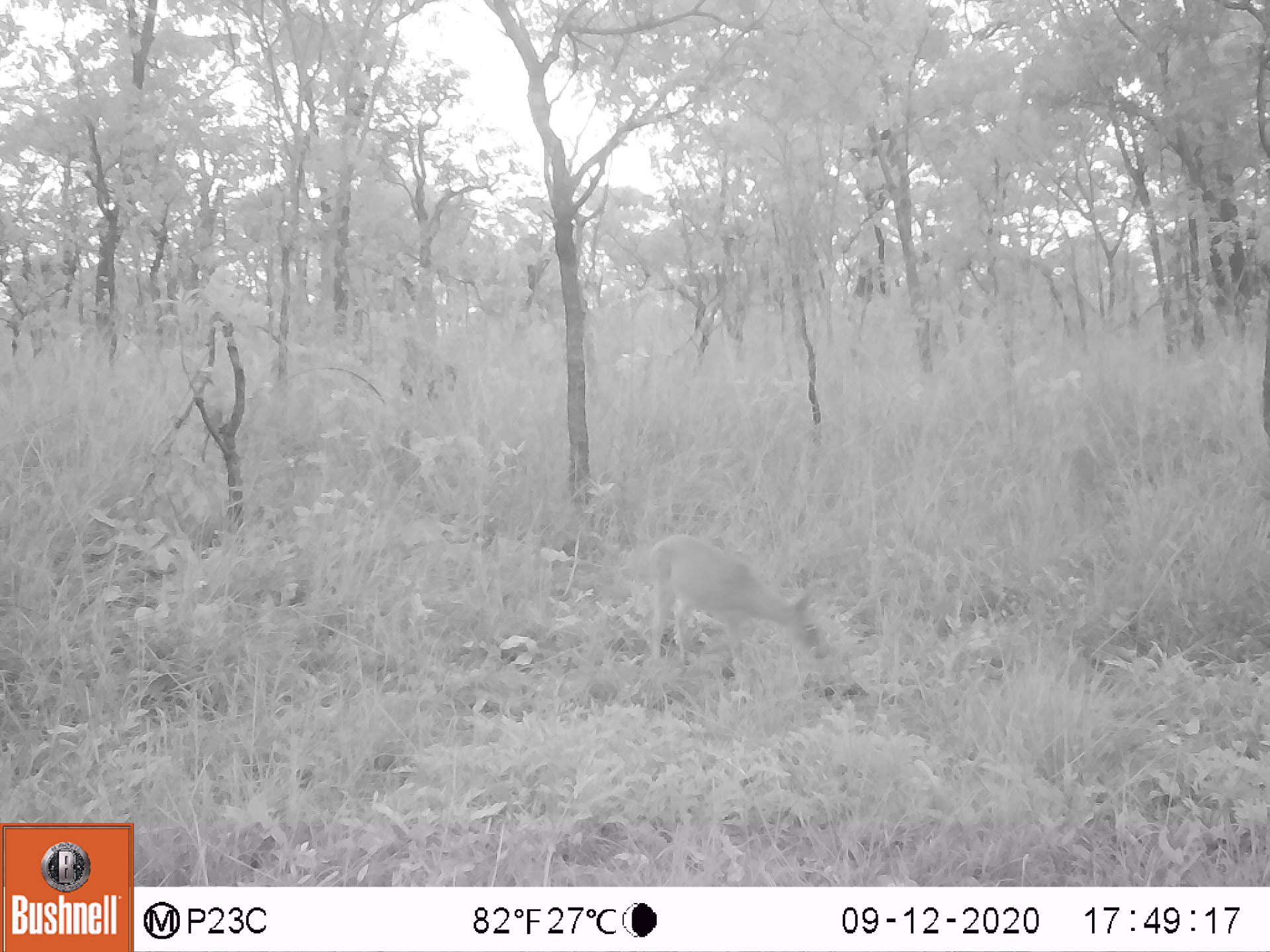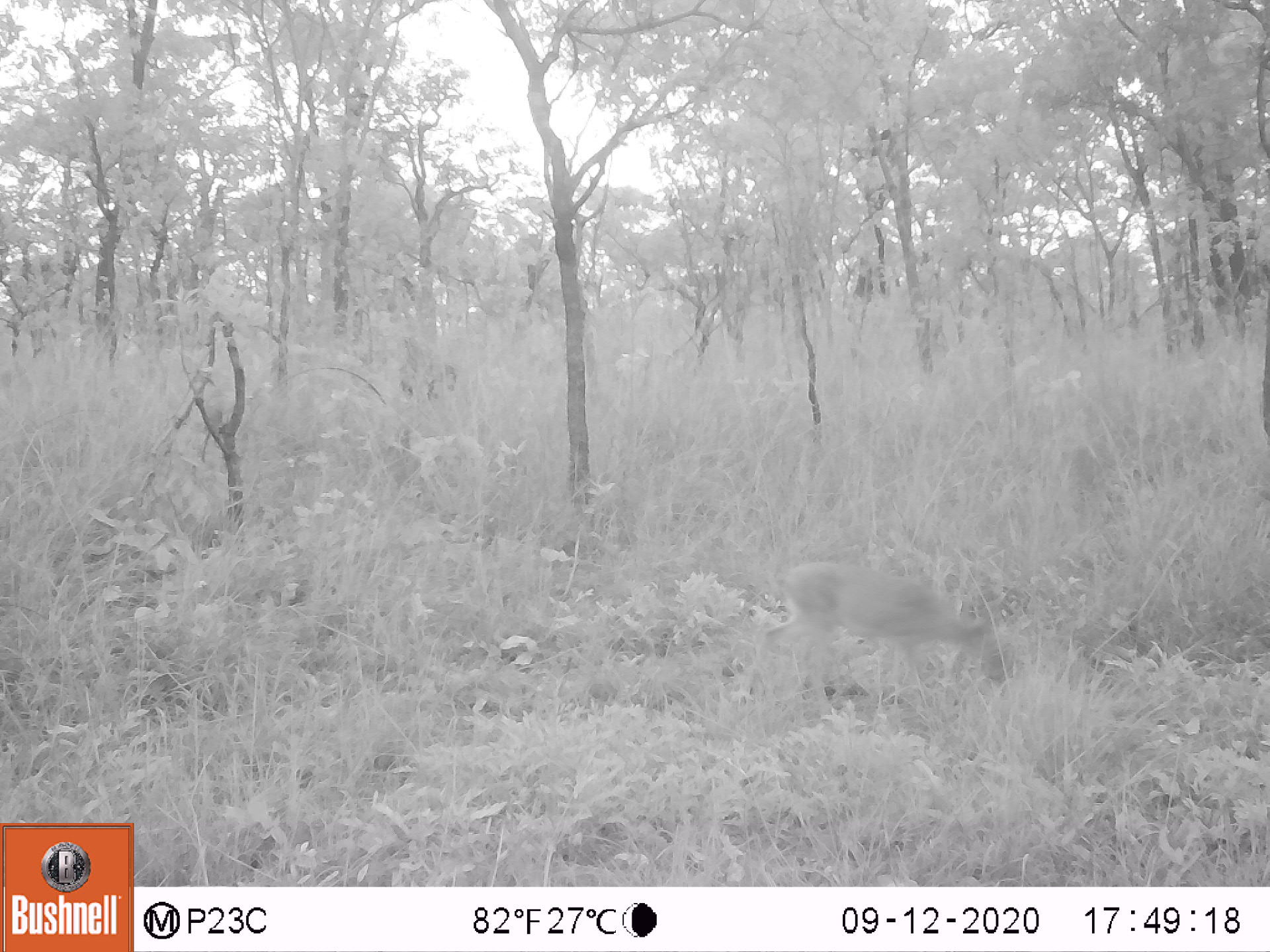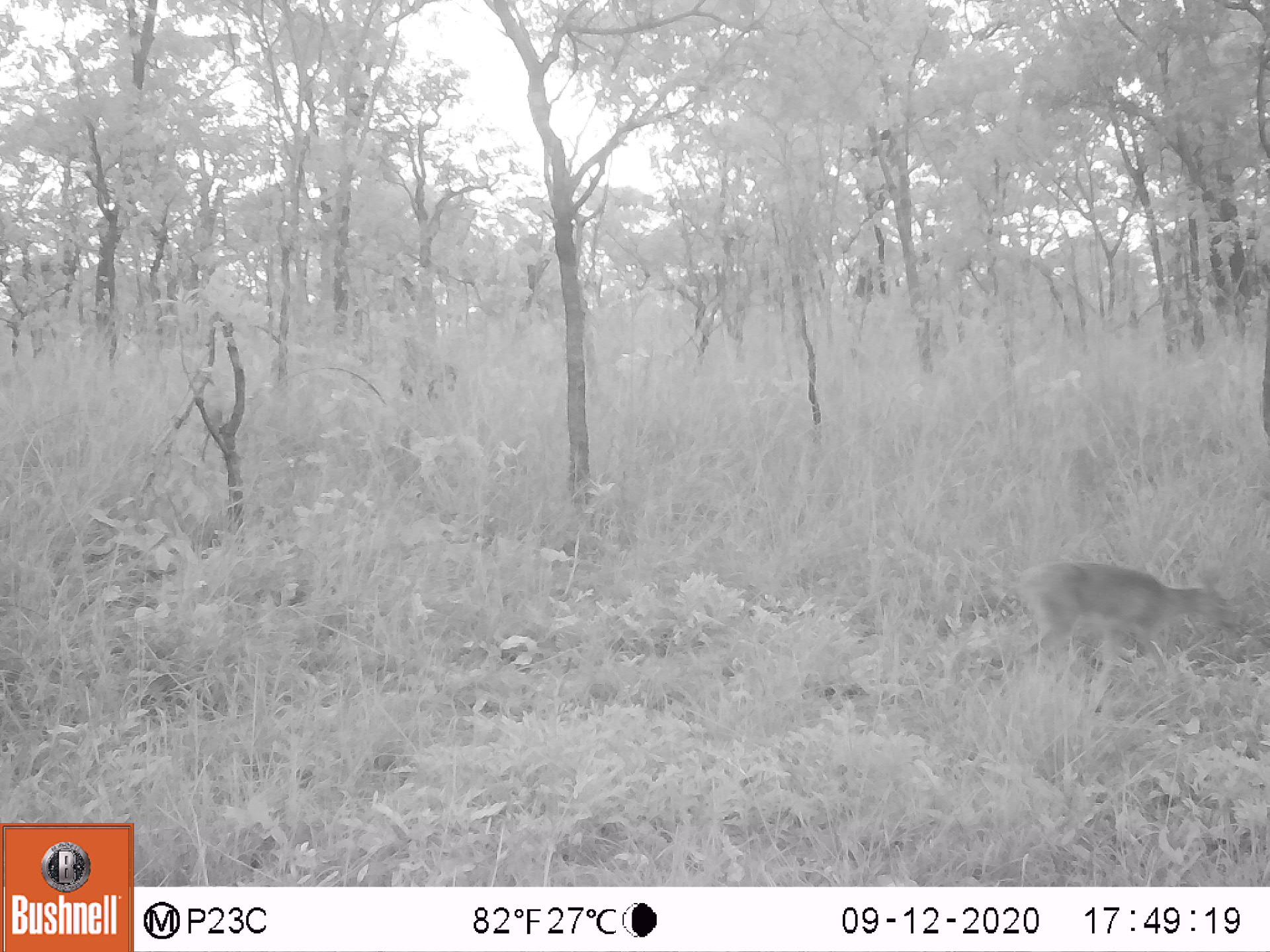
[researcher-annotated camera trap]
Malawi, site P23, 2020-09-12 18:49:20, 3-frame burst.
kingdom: Animalia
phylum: Chordata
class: Mammalia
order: Artiodactyla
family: Bovidae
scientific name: Antilopinae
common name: small antelope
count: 1